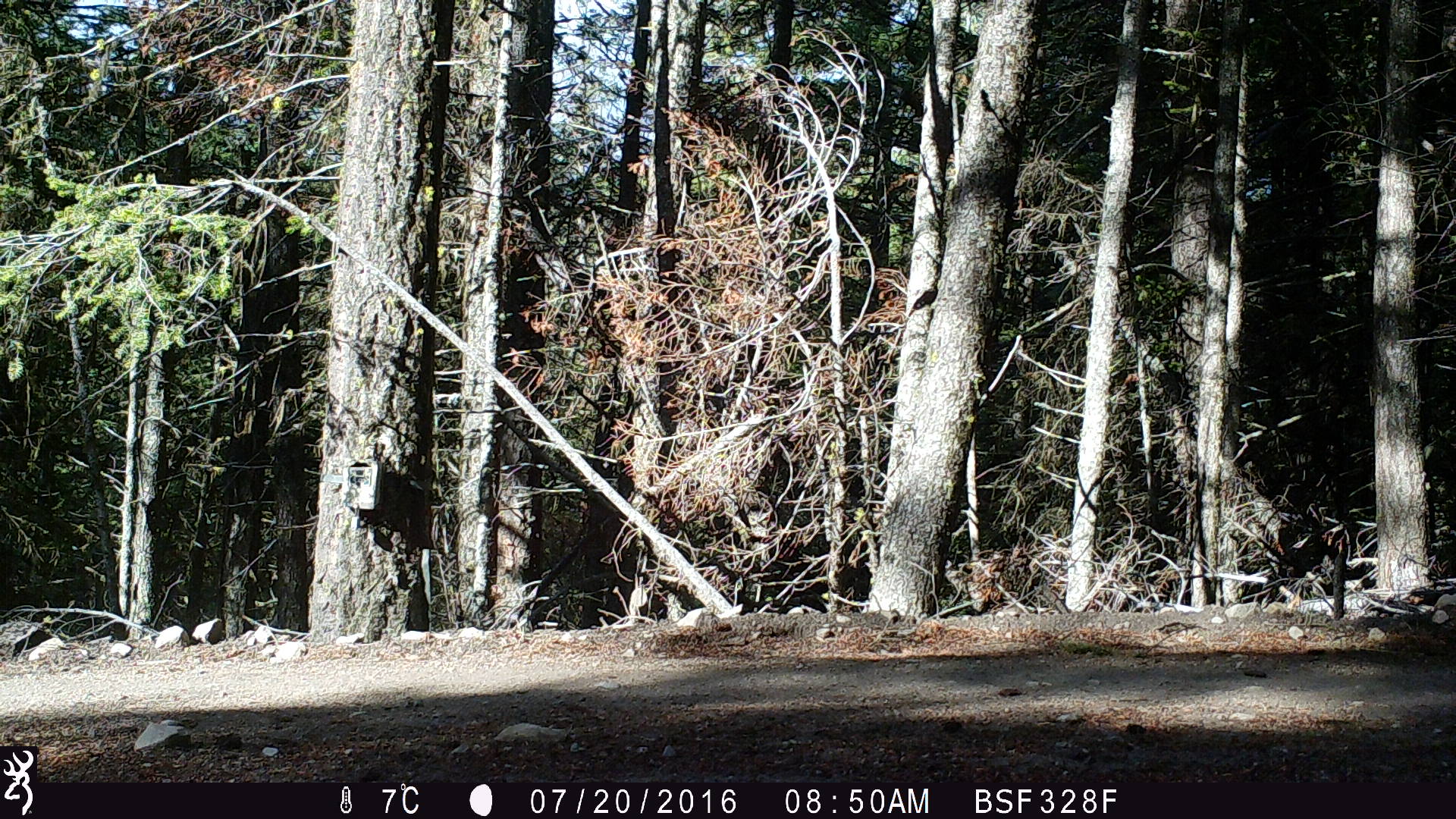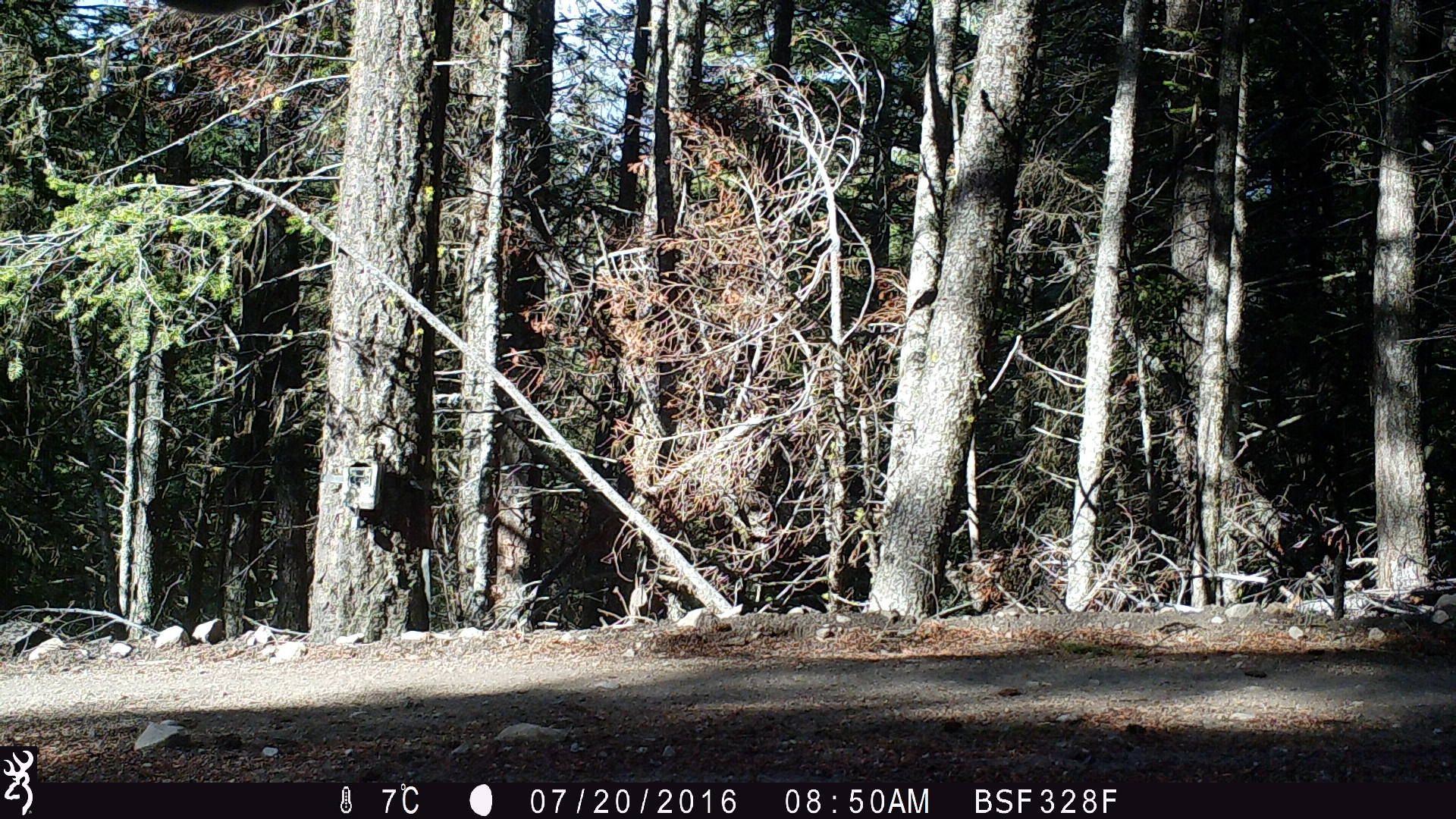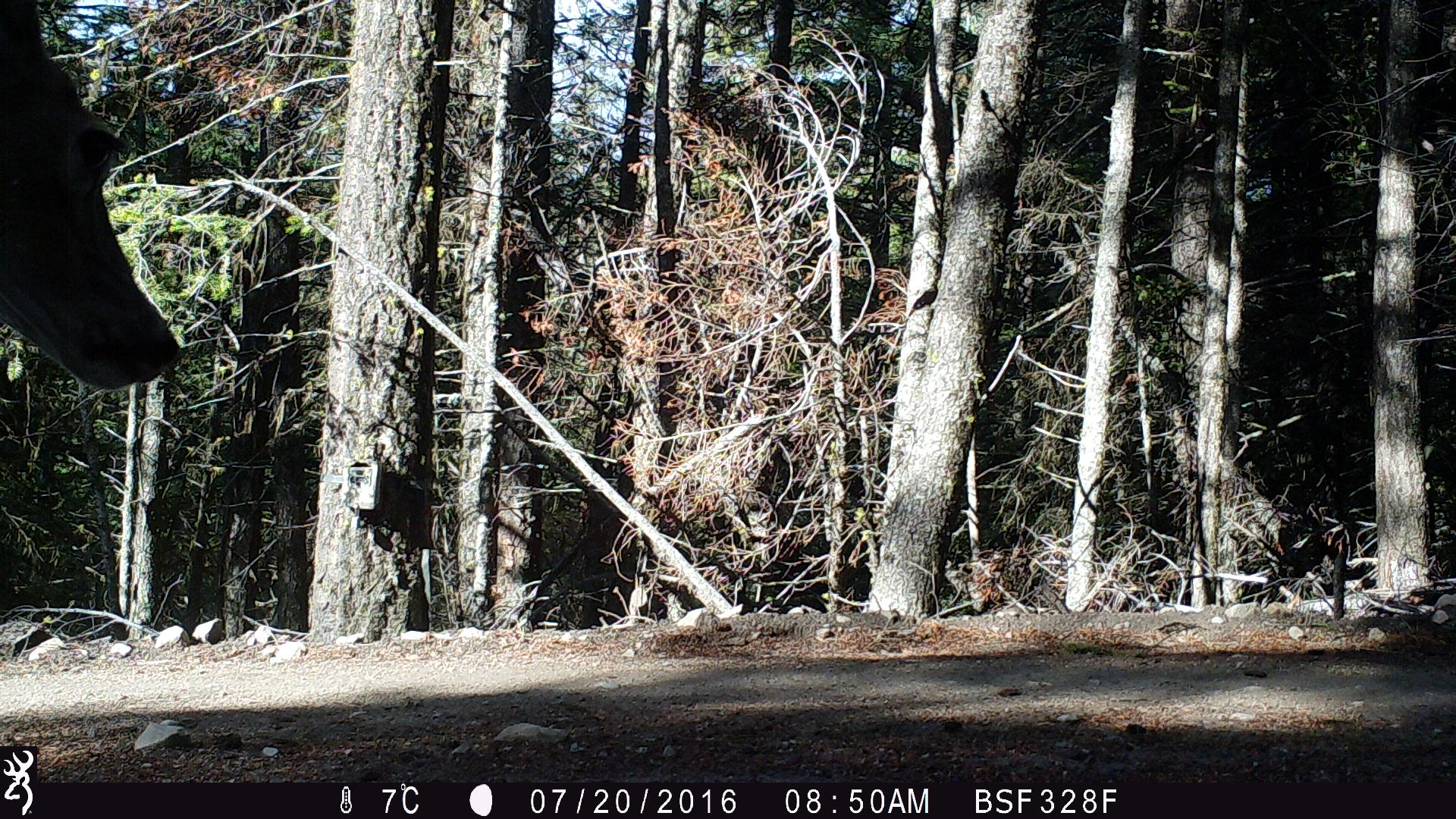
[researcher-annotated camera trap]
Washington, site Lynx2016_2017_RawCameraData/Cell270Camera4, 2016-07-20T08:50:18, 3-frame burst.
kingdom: Animalia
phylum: Chordata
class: Mammalia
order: Artiodactyla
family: Cervidae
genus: Odocoileus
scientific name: Odocoileus virginianus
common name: white-tailed deer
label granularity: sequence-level